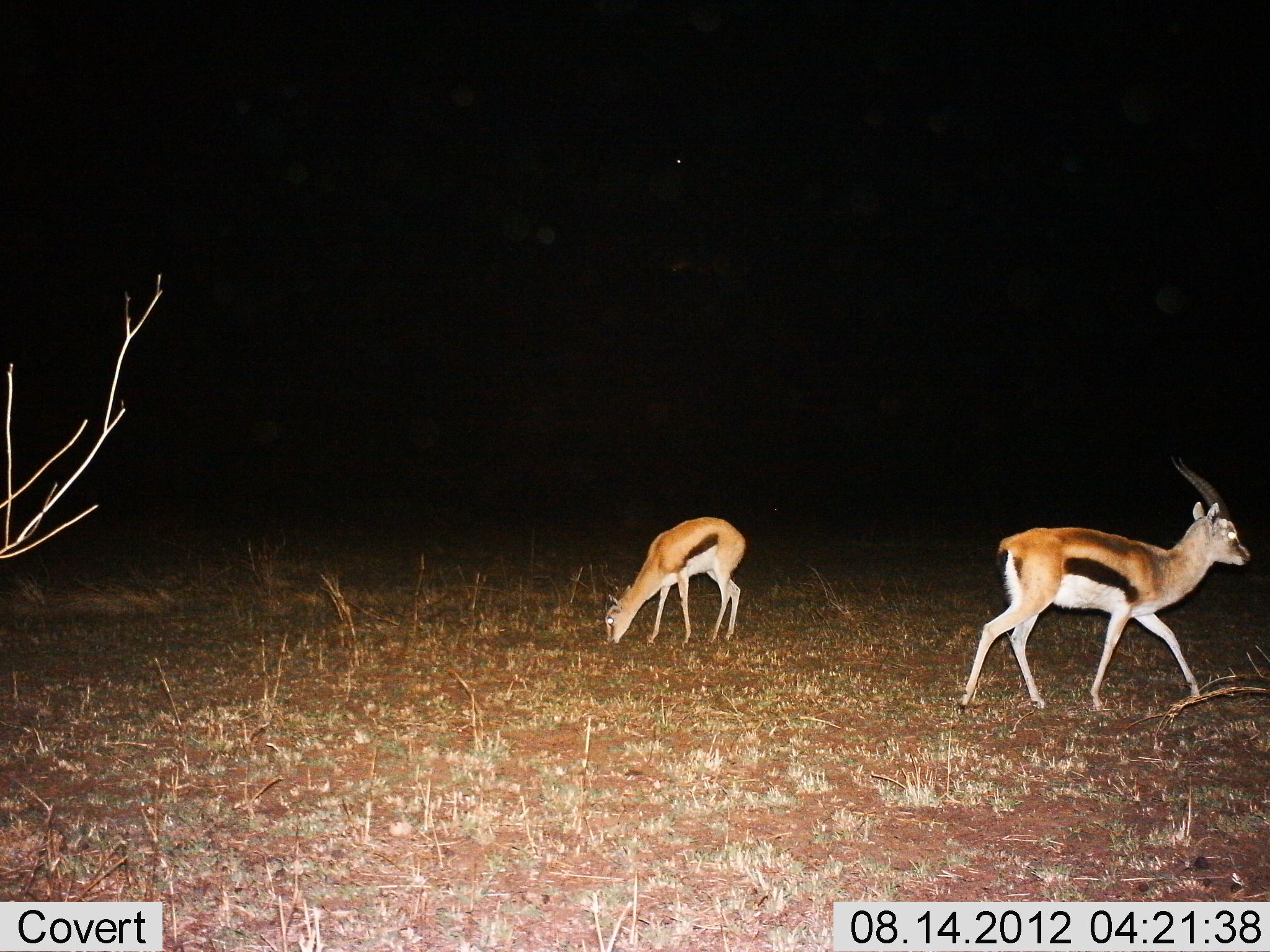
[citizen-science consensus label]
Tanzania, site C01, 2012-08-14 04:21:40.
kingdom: Animalia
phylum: Chordata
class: Mammalia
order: Artiodactyla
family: Bovidae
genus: Eudorcas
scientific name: Eudorcas thomsonii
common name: thomson's gazelle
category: gazellethomsons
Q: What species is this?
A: Gazellethomsons (thomson's gazelle) (Eudorcas thomsonii).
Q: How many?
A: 2.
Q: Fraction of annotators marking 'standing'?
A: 50%.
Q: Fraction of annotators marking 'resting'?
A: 0%.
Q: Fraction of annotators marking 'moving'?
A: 80%.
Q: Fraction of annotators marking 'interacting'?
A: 0%.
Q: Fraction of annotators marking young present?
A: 0%.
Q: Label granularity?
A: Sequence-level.